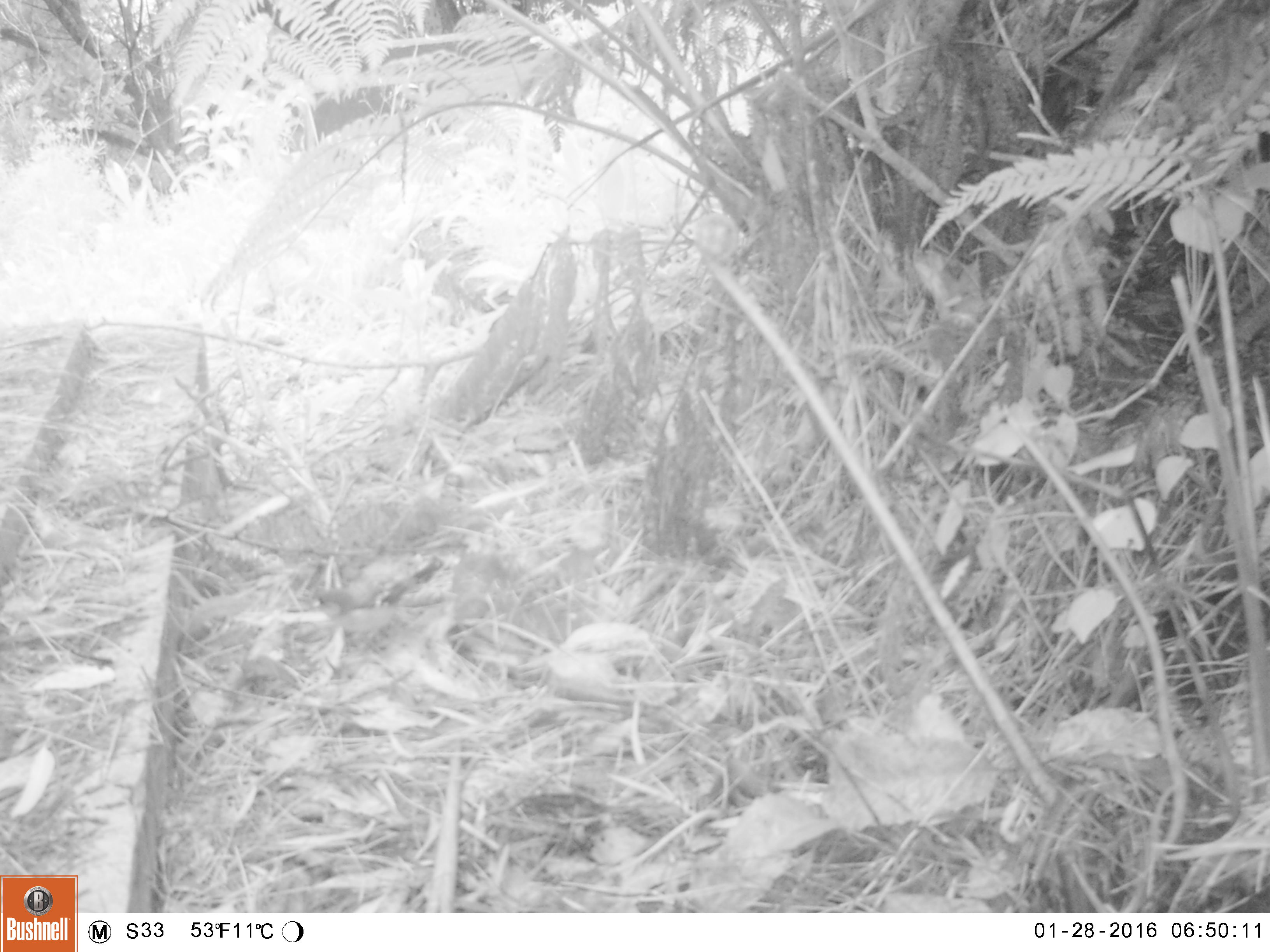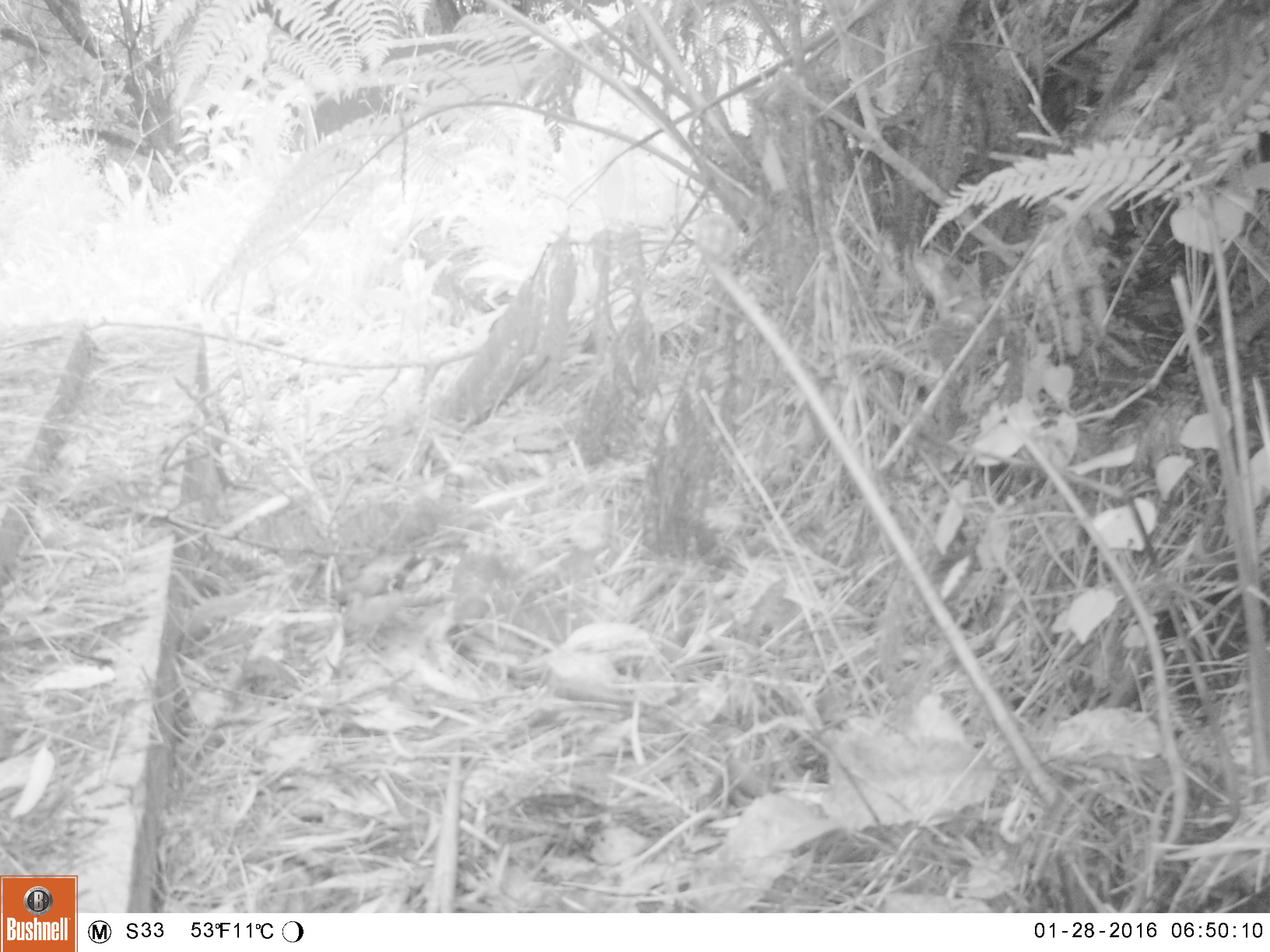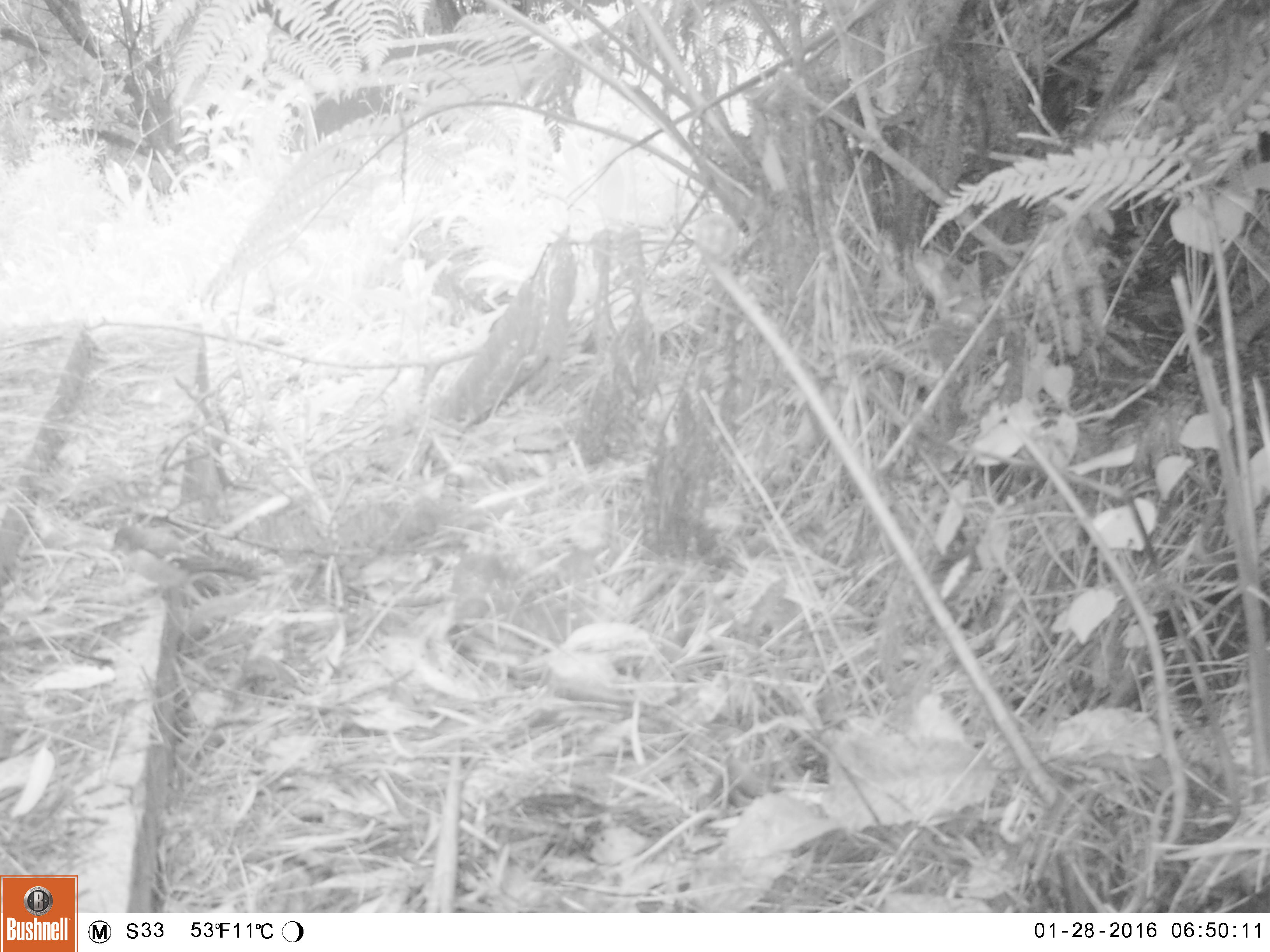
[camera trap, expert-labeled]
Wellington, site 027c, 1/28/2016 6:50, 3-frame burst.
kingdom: Animalia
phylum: Chordata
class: Aves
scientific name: Aves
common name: bird